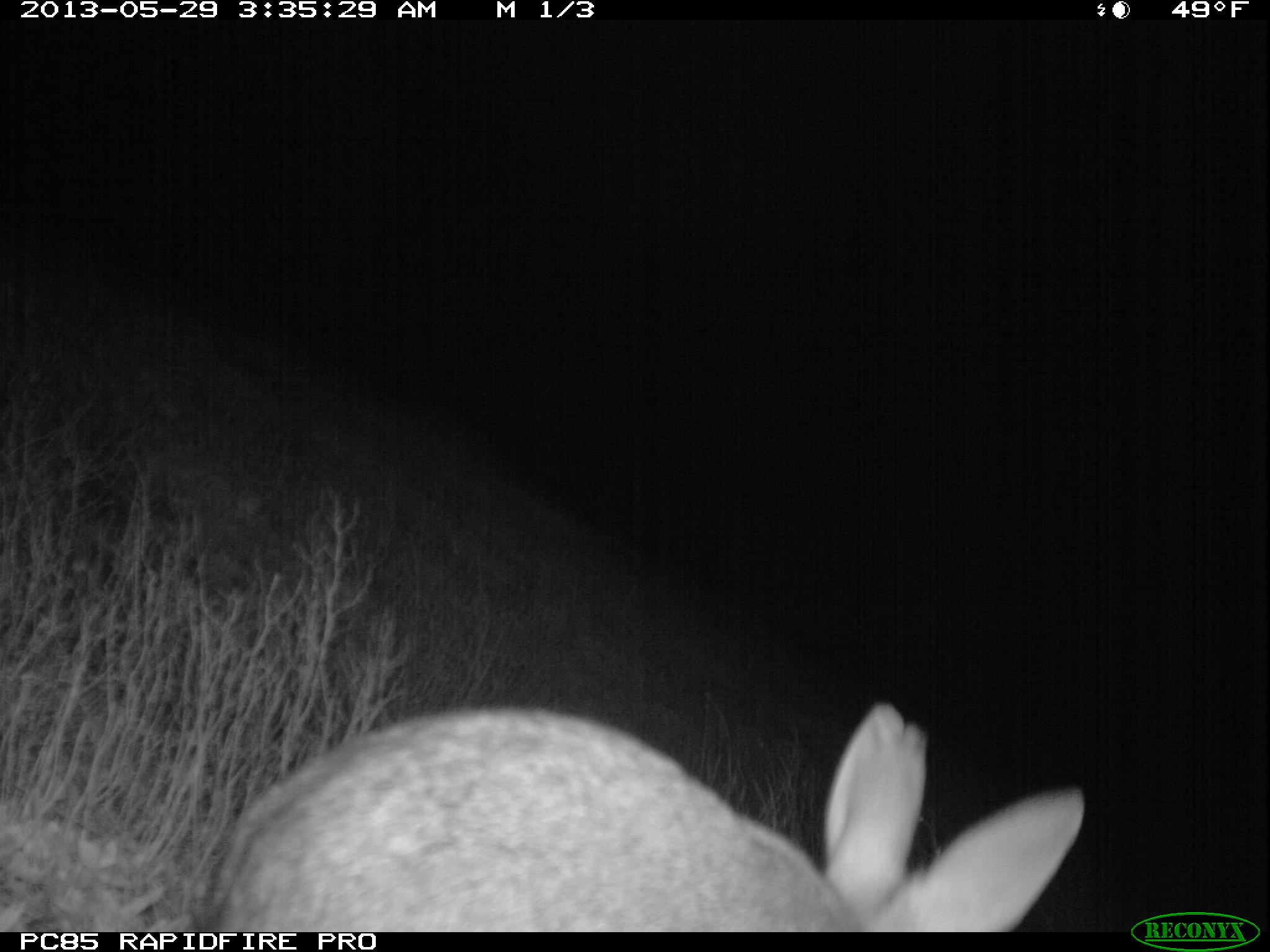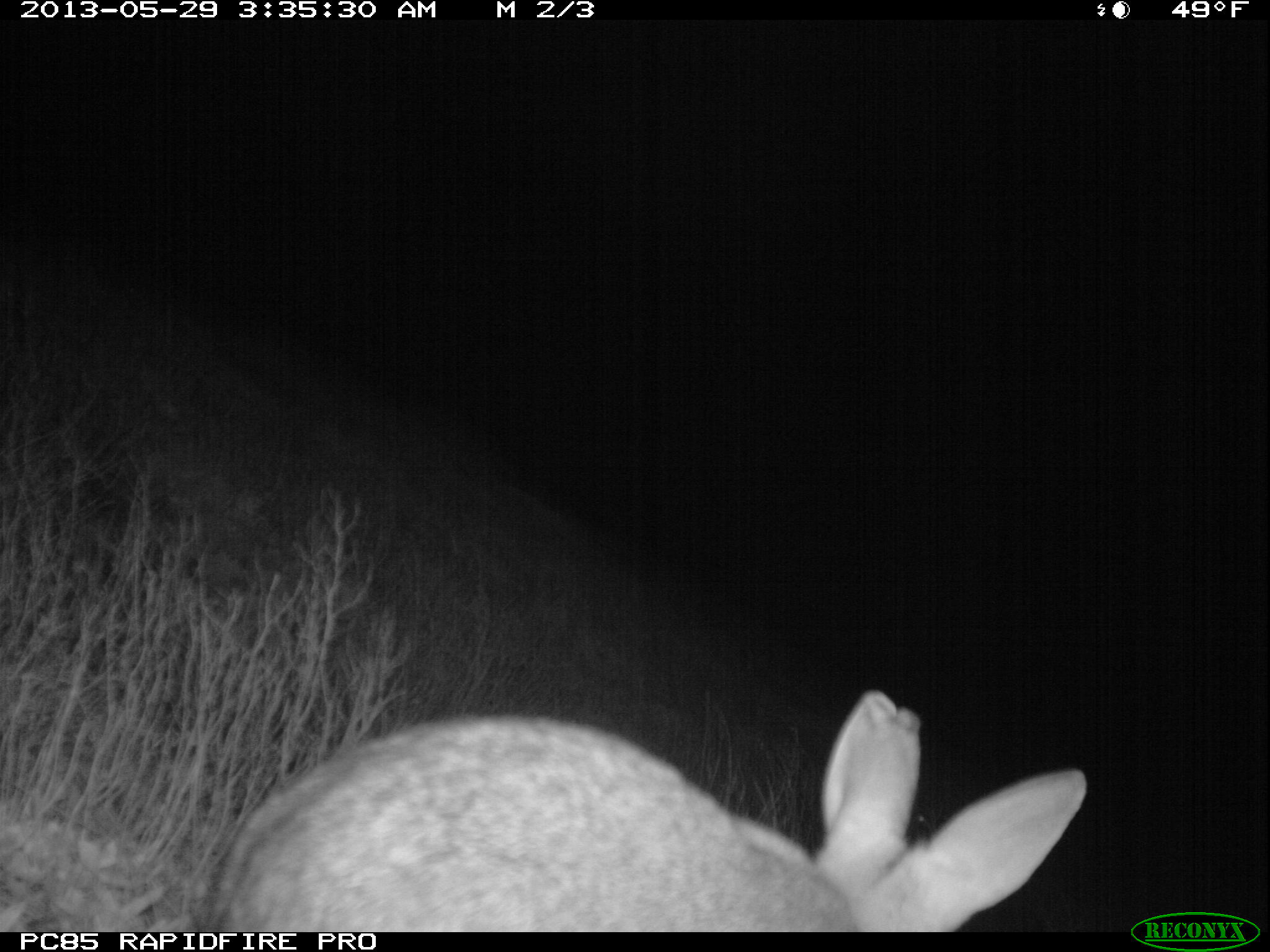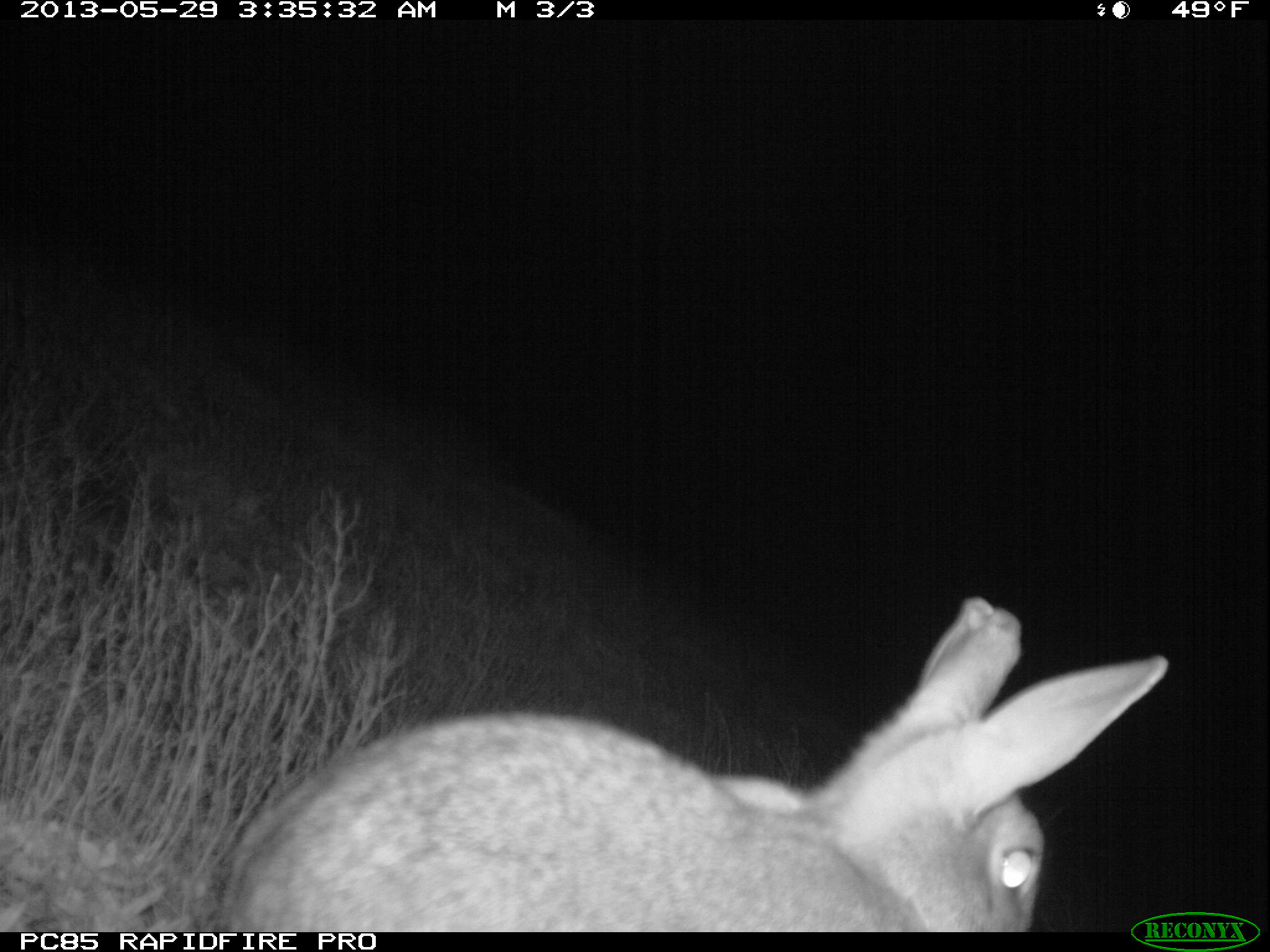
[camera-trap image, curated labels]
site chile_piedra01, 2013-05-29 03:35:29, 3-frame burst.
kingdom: Animalia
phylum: Chordata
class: Mammalia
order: Lagomorpha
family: Leporidae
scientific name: Leporidae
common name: rabbits and hares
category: rabbit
Rabbit (rabbits and hares) (Leporidae).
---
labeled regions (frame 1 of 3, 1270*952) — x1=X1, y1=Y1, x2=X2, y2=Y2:
rabbit: x1=192, y1=702, x2=1091, y2=930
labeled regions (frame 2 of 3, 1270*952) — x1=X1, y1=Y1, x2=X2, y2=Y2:
rabbit: x1=187, y1=688, x2=1091, y2=930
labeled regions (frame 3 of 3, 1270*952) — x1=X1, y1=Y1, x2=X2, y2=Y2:
rabbit: x1=206, y1=594, x2=1164, y2=933